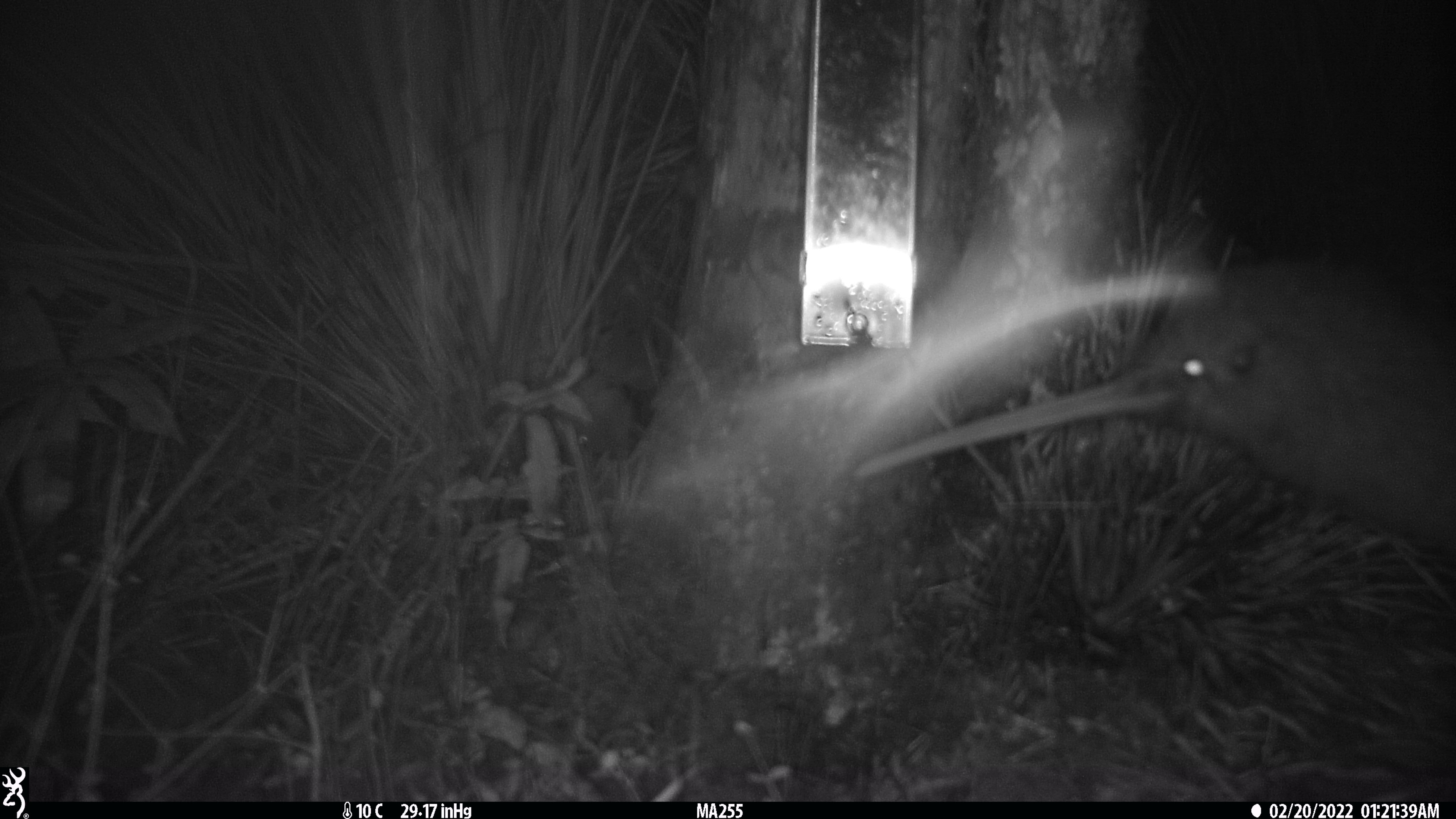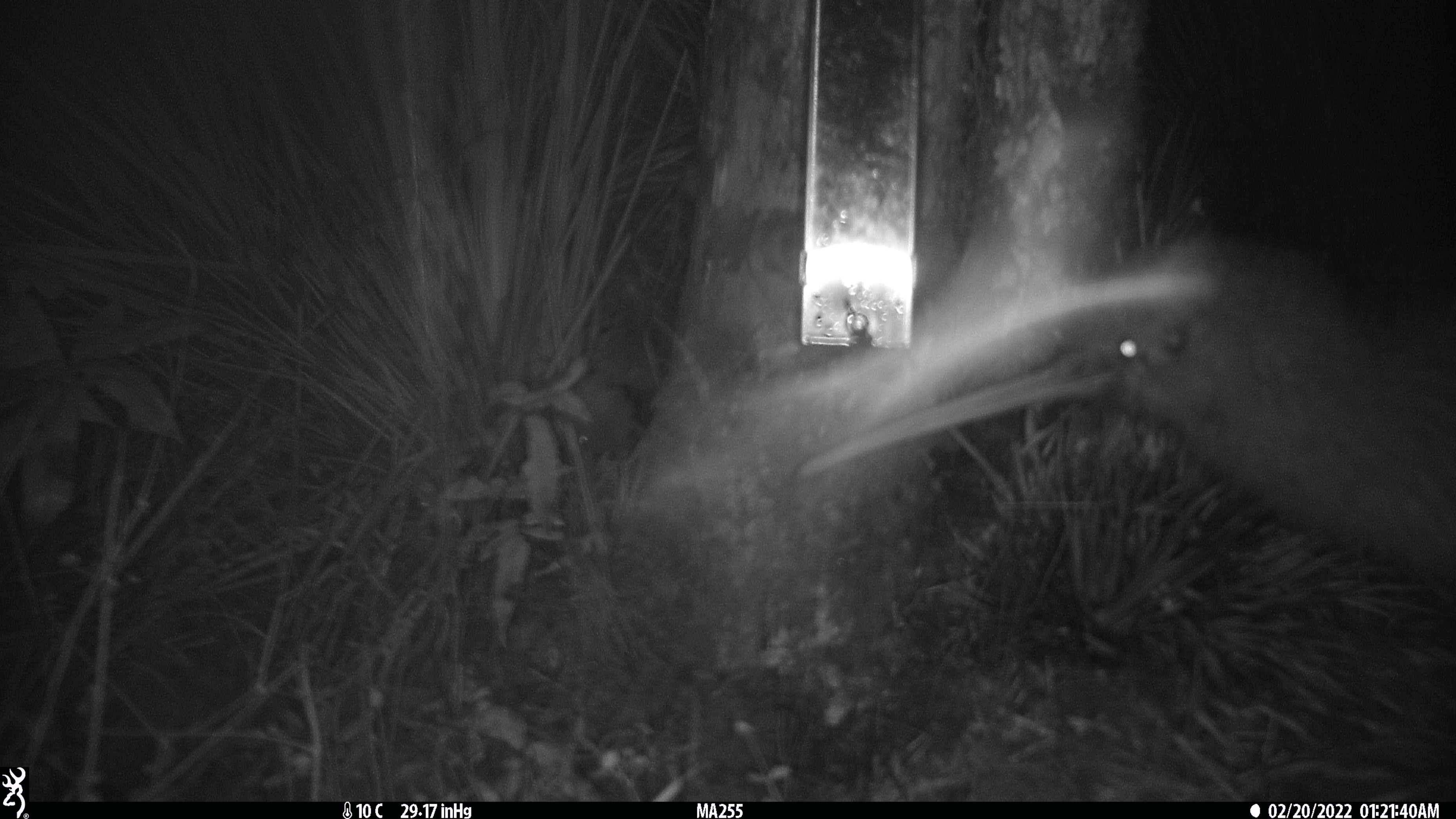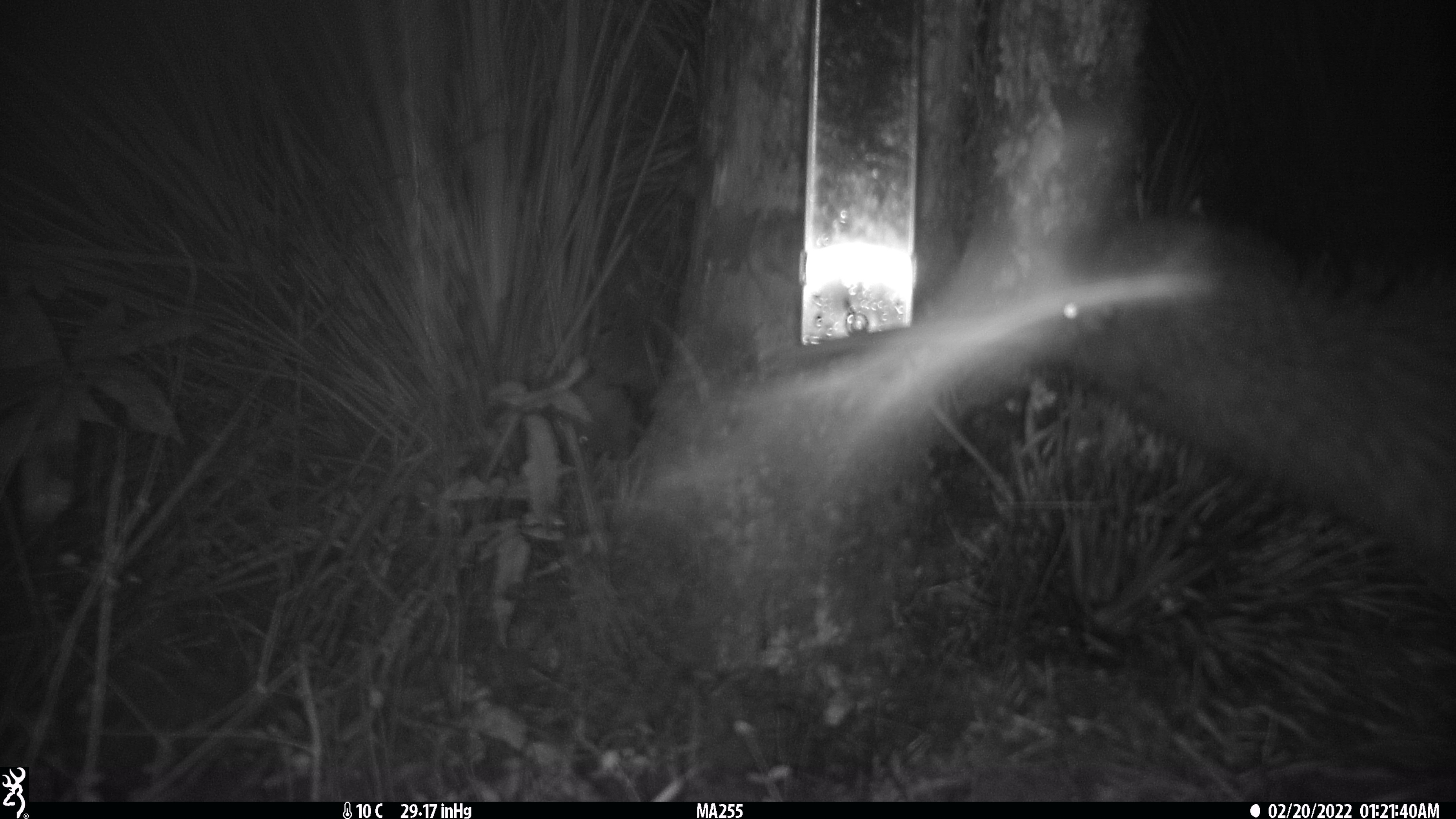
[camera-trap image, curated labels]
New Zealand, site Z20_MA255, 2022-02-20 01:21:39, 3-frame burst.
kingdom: Animalia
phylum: Chordata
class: Aves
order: Apterygiformes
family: Apterygidae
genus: Apteryx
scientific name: Apteryx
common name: kiwi